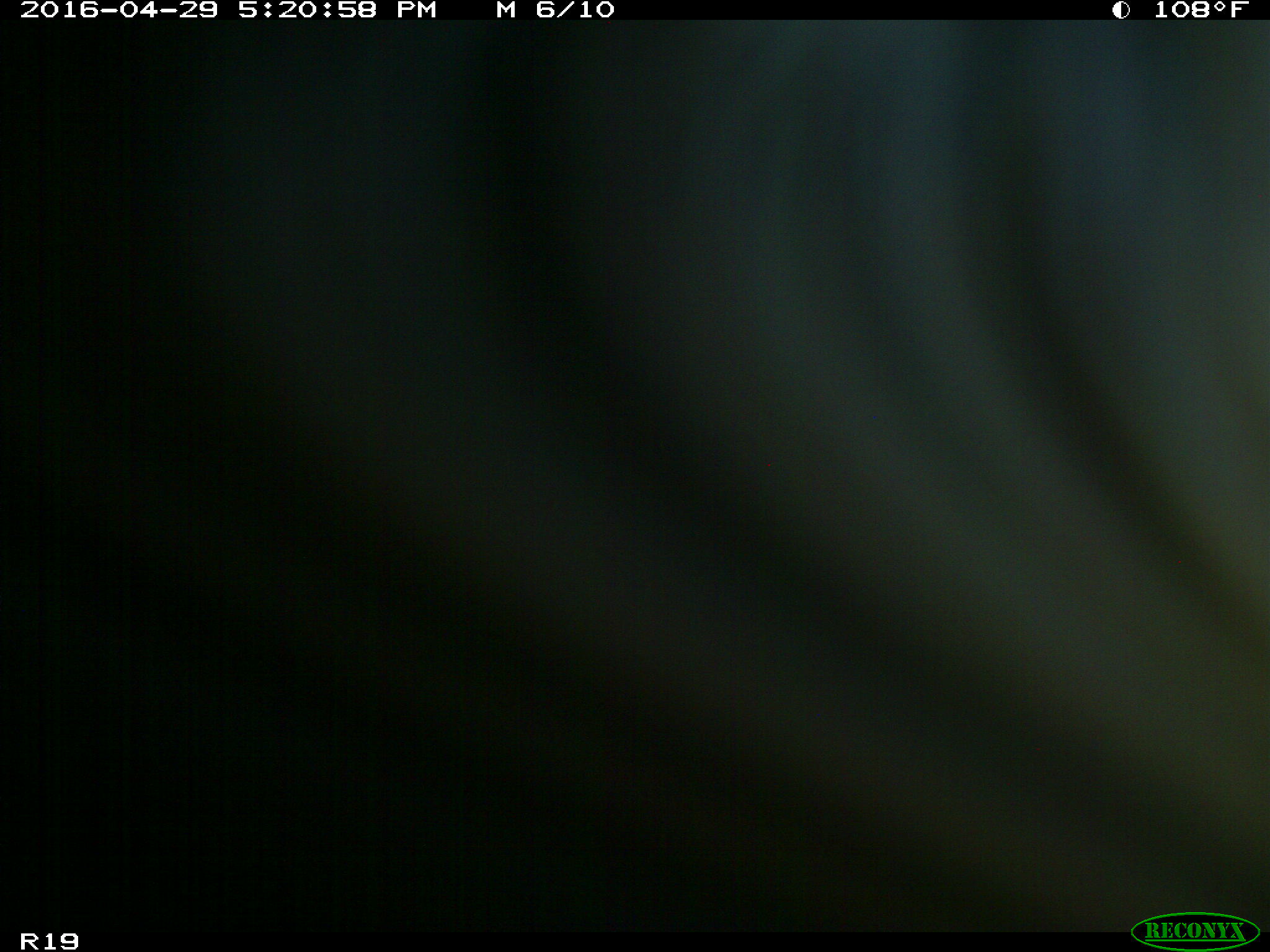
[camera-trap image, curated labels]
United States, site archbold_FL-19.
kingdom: Animalia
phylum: Chordata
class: Mammalia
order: Artiodactyla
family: Bovidae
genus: Bos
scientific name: Bos taurus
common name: domestic cow